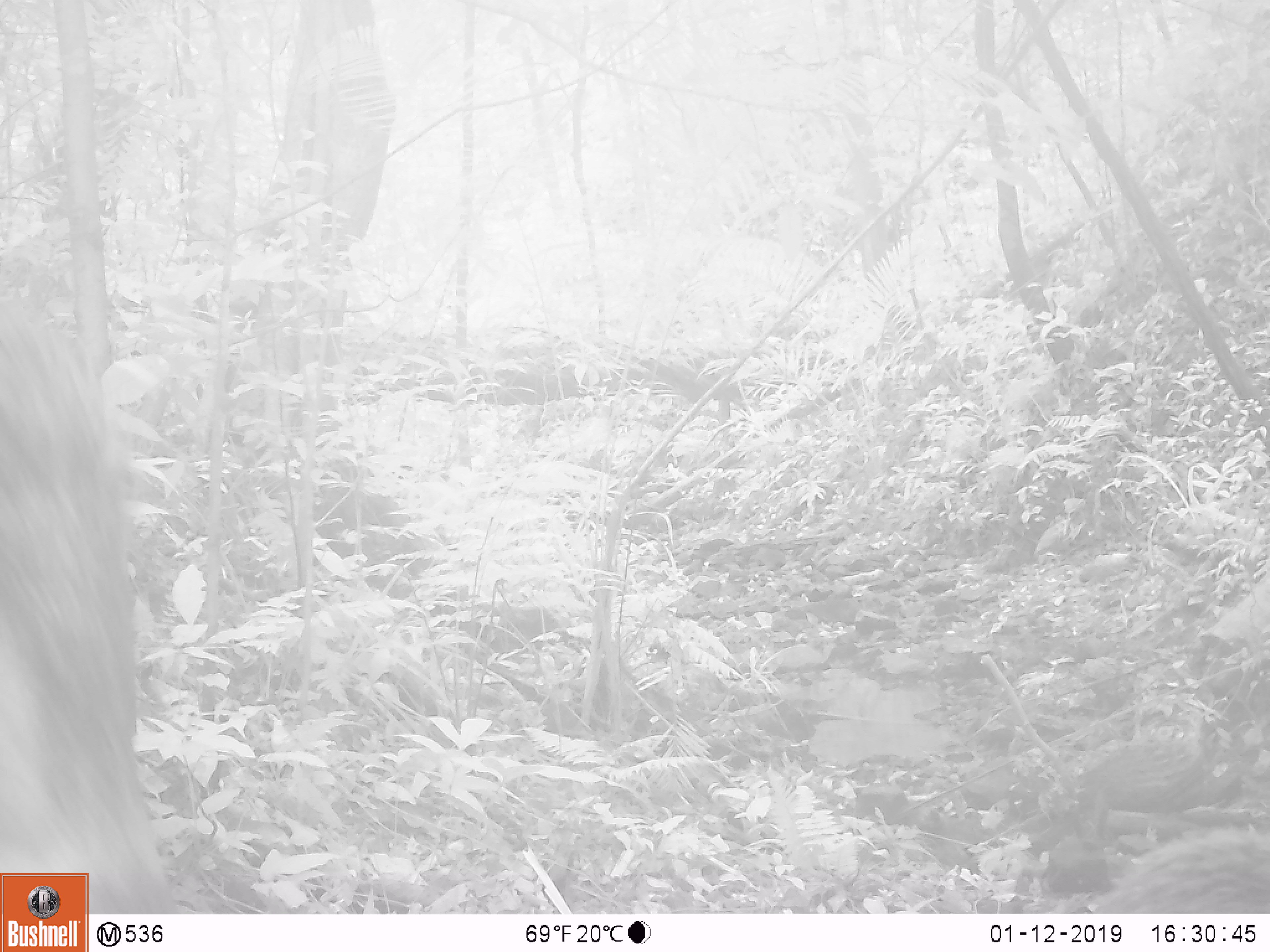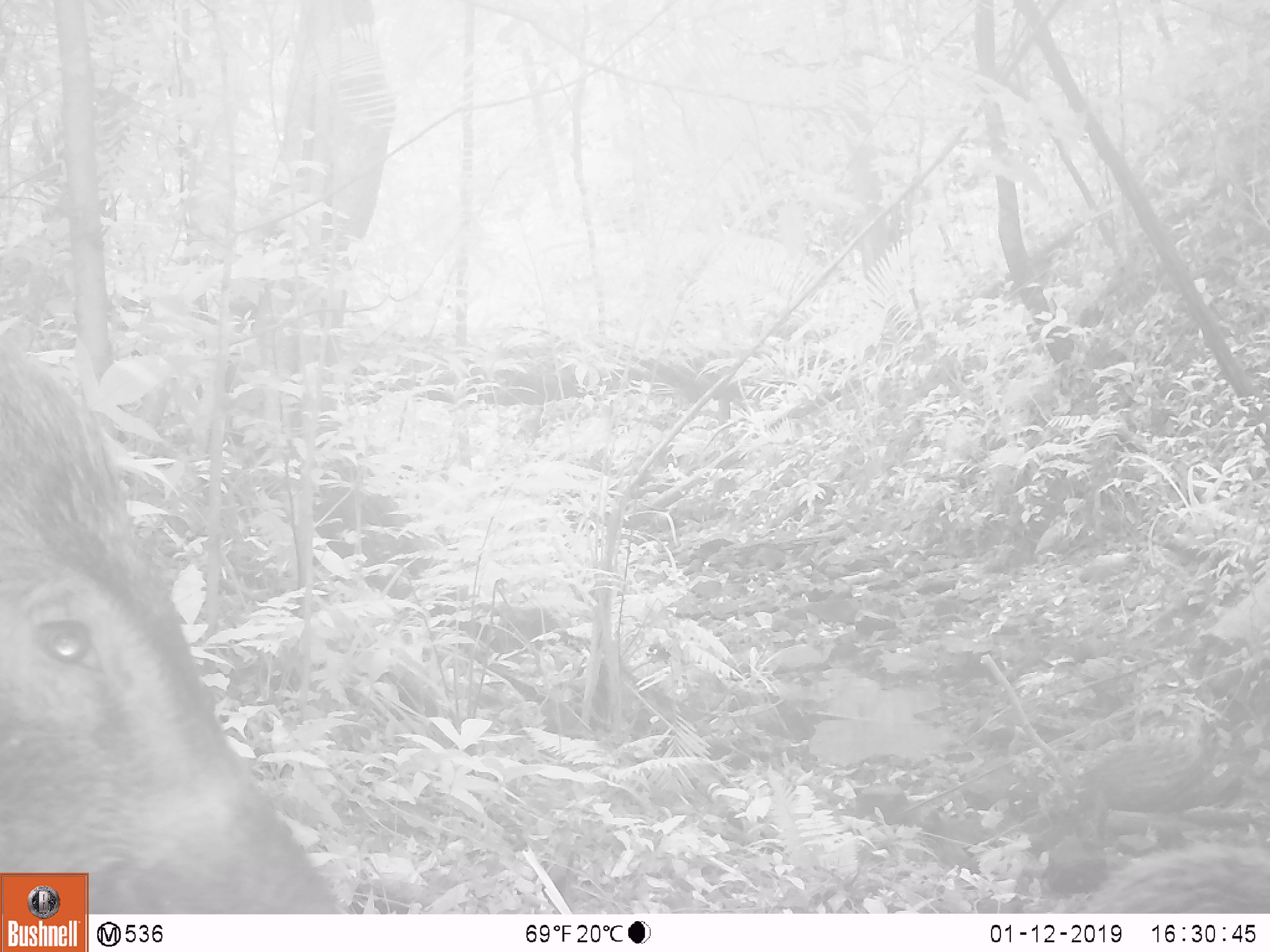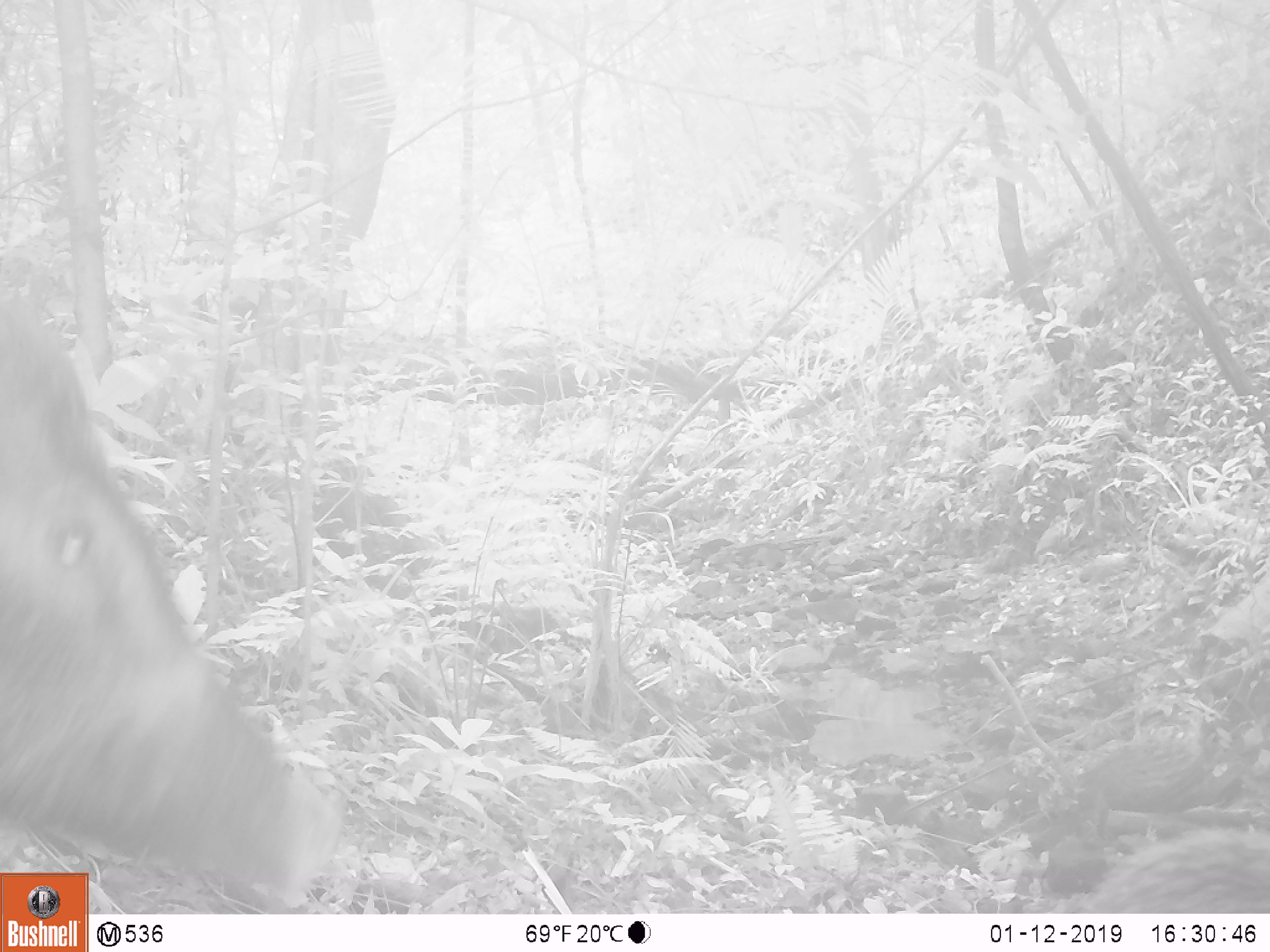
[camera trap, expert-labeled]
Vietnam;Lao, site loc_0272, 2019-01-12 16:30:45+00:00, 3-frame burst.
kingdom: Animalia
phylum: Chordata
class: Mammalia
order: Artiodactyla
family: Suidae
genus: Sus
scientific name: Sus scrofa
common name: eurasian wild pig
Eurasian wild pig (Sus scrofa). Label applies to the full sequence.